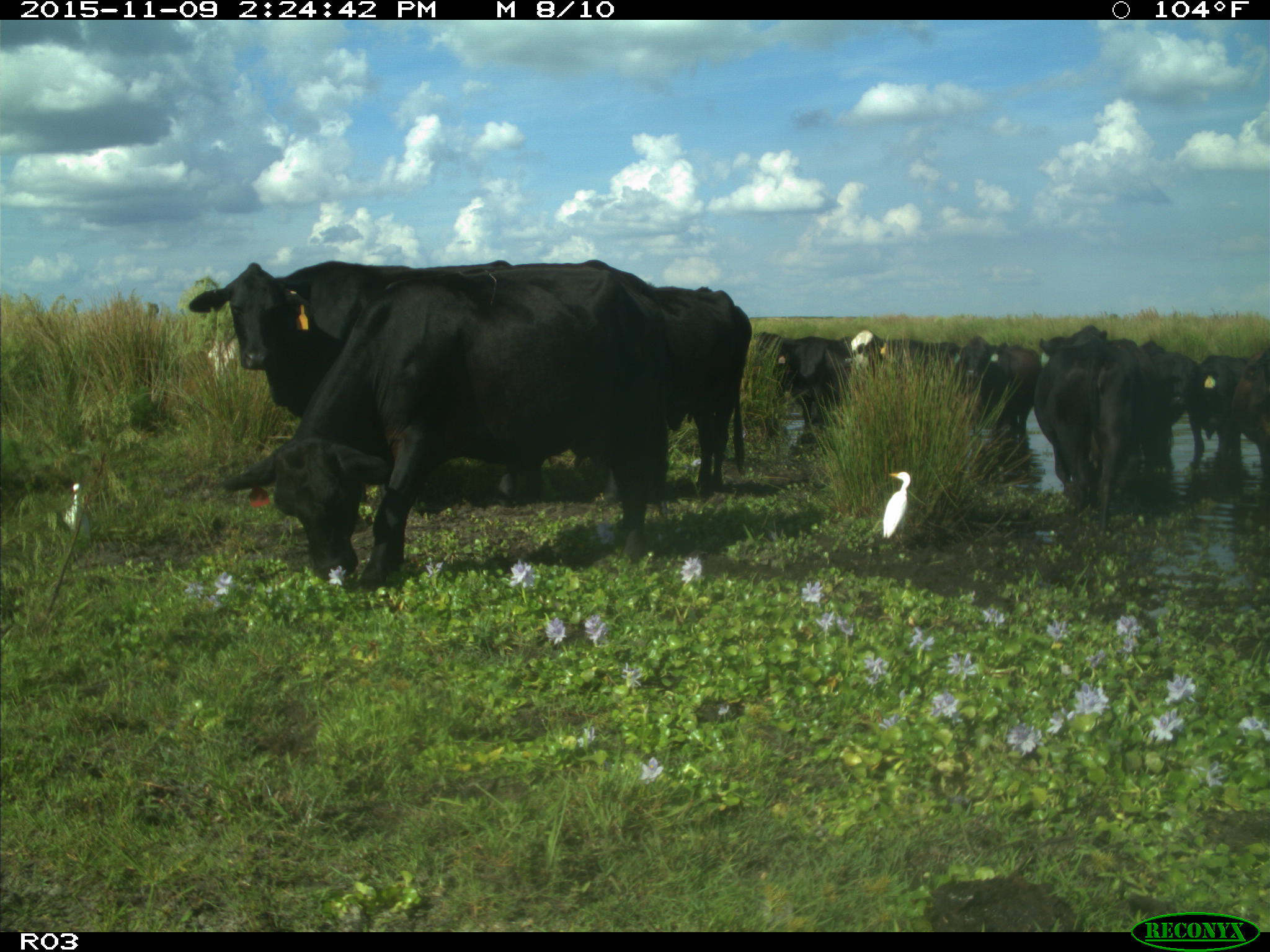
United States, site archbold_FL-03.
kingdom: Animalia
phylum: Chordata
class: Mammalia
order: Artiodactyla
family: Bovidae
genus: Bos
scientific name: Bos taurus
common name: domestic cow